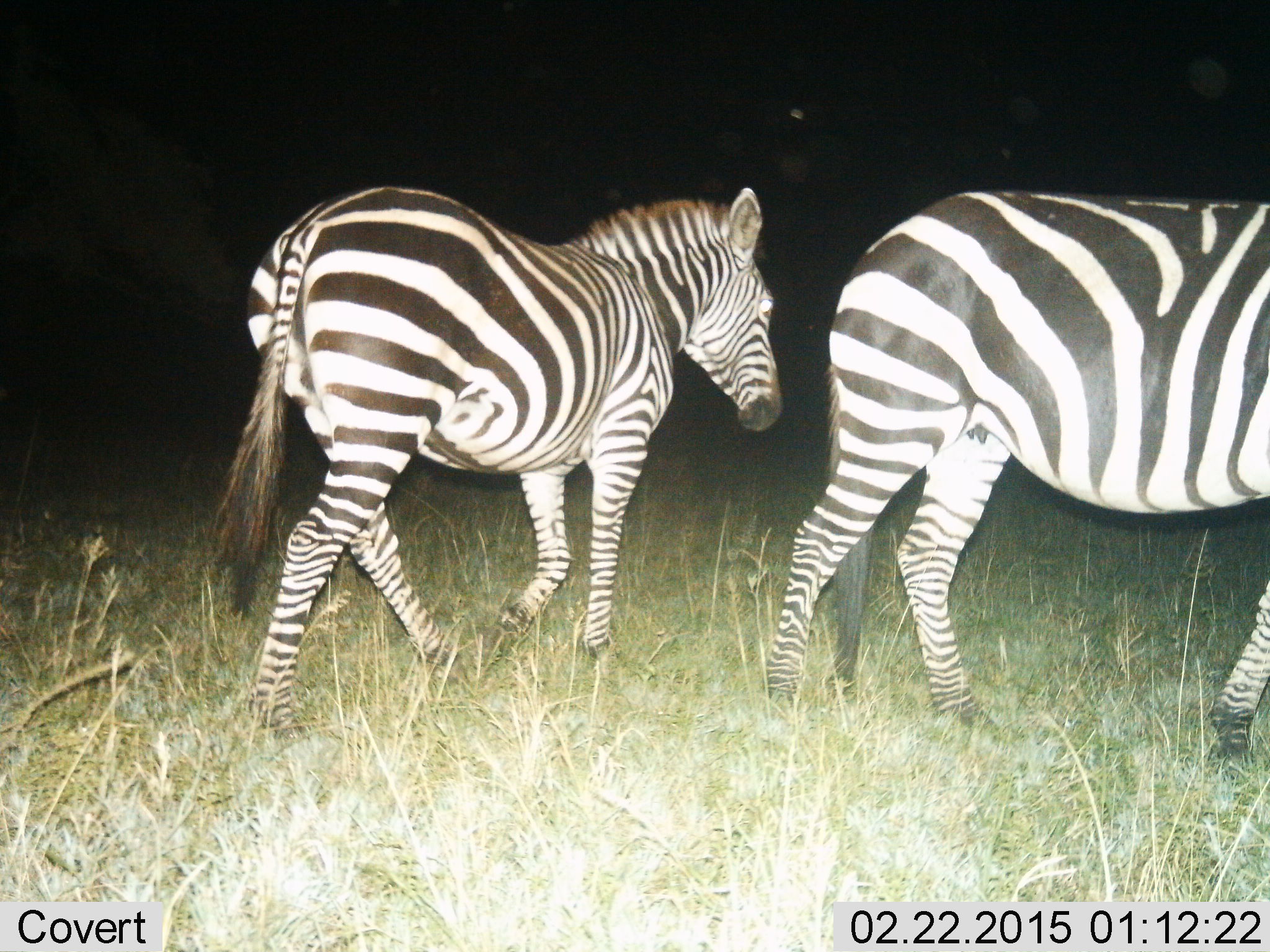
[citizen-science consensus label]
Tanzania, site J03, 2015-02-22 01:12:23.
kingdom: Animalia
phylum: Chordata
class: Mammalia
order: Perissodactyla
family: Equidae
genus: Equus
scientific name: Equus quagga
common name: plains zebra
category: zebra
Zebra (plains zebra) (Equus quagga), count 2. Behavior (volunteer vote fractions): standing 20%, resting 0%, moving 90%, interacting 0%. Young present (vote fraction): 0%. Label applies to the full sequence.